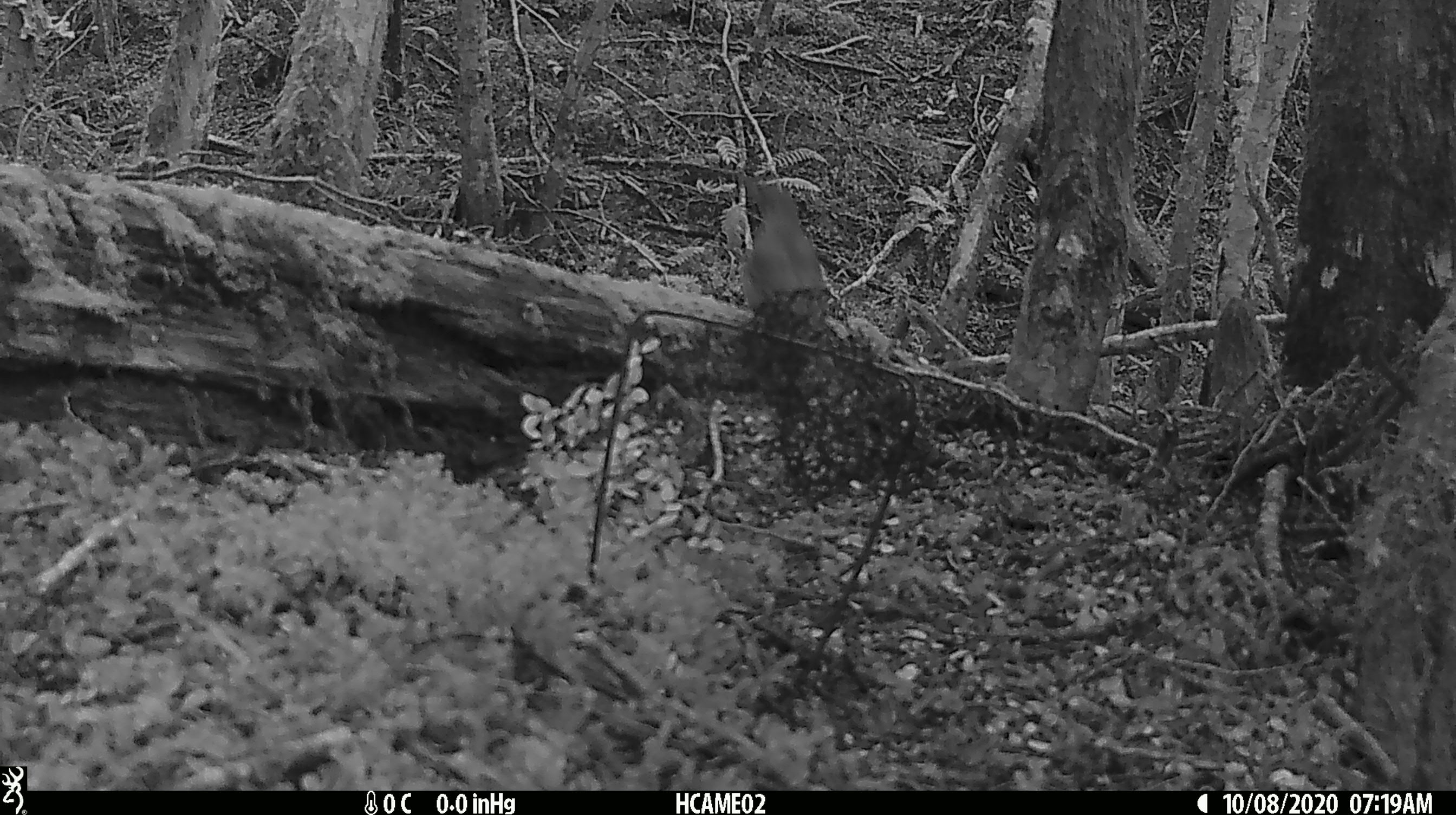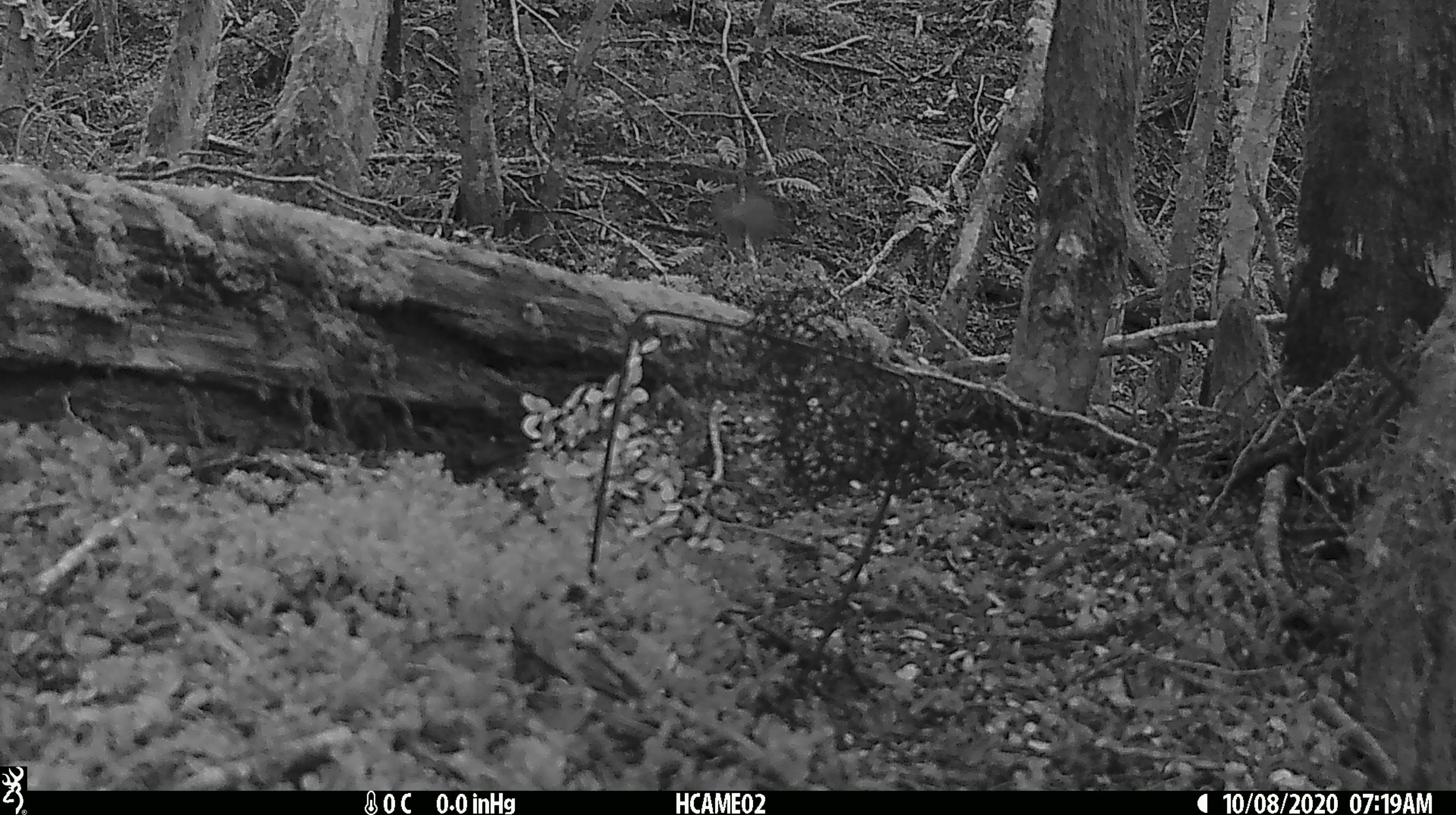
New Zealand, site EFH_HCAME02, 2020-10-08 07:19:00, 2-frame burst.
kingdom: Animalia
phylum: Chordata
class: Aves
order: Passeriformes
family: Turdidae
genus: Turdus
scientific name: Turdus philomelos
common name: song thrush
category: thrush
Thrush (song thrush) (Turdus philomelos).